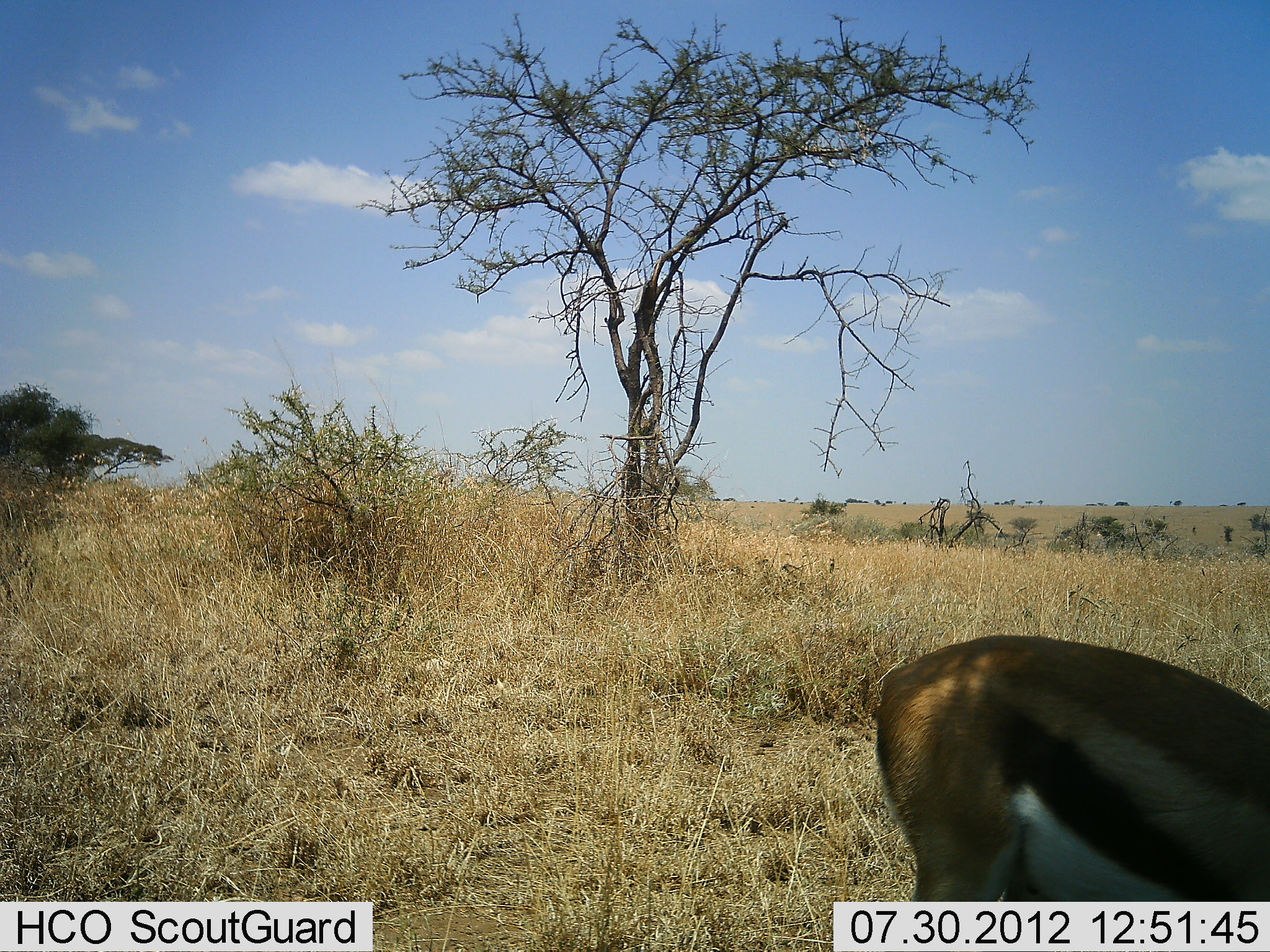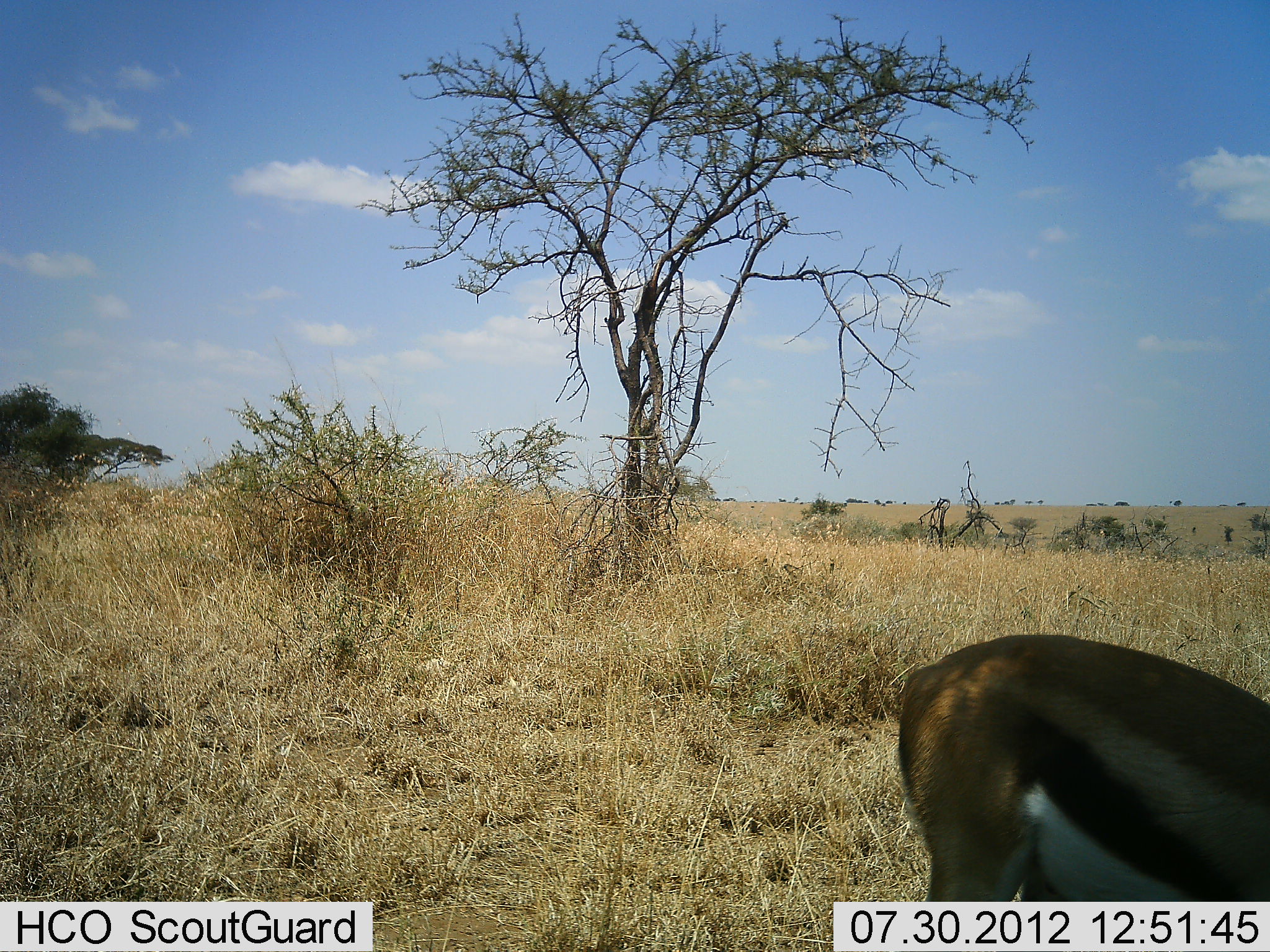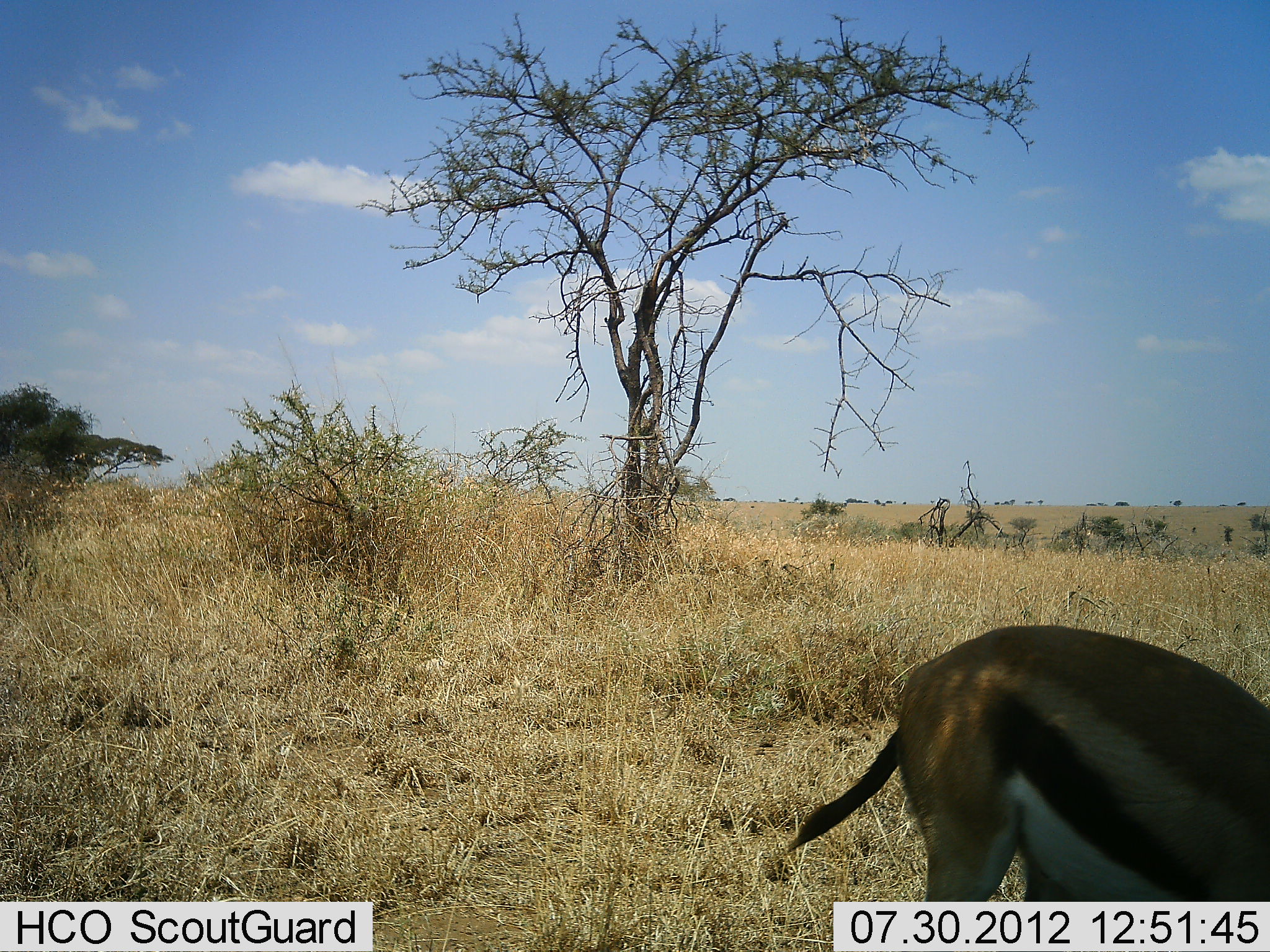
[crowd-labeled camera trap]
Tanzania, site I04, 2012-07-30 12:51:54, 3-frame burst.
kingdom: Animalia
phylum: Chordata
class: Mammalia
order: Artiodactyla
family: Bovidae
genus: Eudorcas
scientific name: Eudorcas thomsonii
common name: thomson's gazelle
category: gazellethomsons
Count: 1.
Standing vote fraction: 70%.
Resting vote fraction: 0%.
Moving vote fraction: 0%.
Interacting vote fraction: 0%.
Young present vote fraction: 0%.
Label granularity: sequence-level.